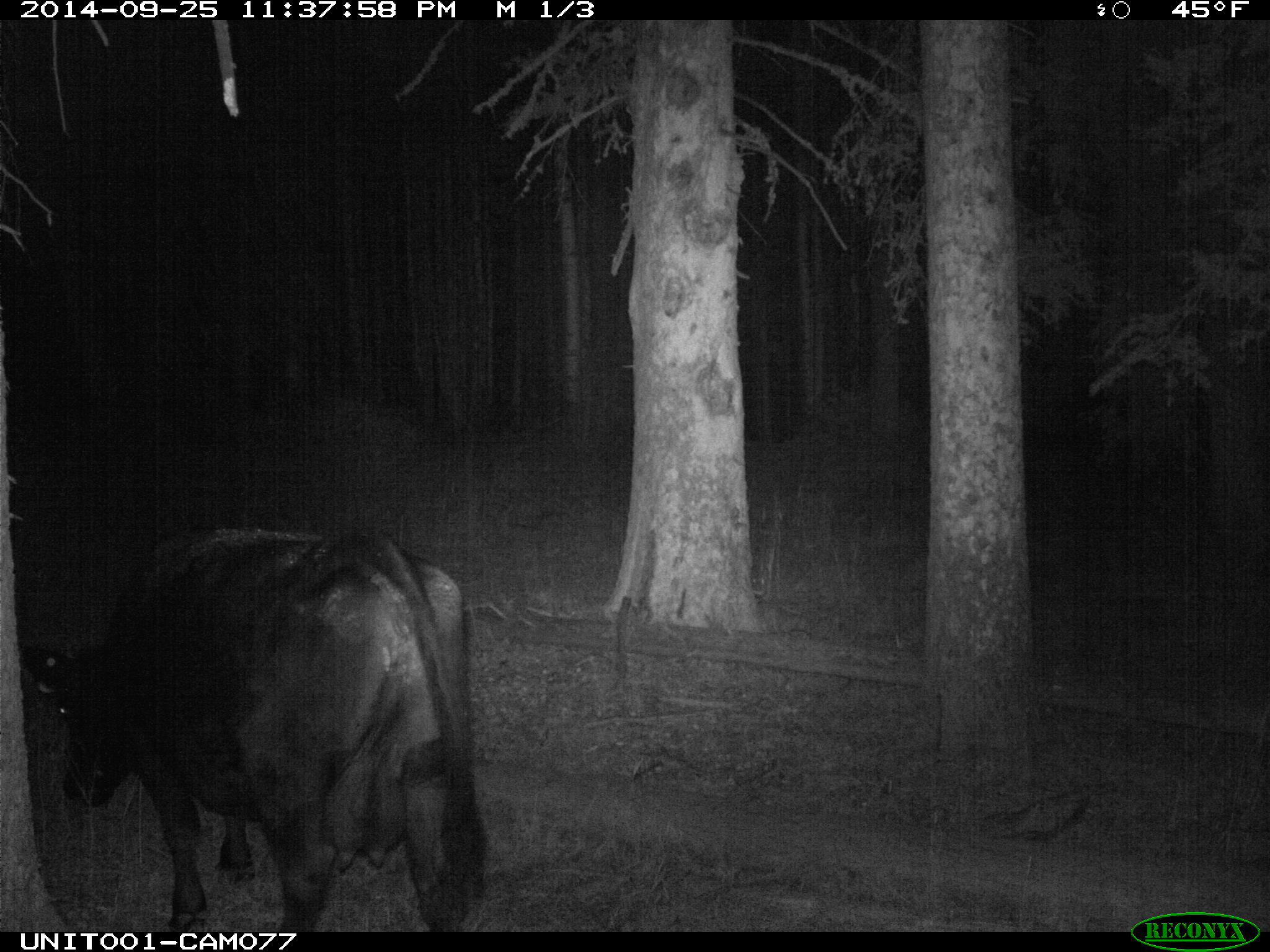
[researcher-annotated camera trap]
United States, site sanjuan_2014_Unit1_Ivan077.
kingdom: Animalia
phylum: Chordata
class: Mammalia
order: Artiodactyla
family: Bovidae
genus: Bos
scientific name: Bos taurus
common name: domestic cow